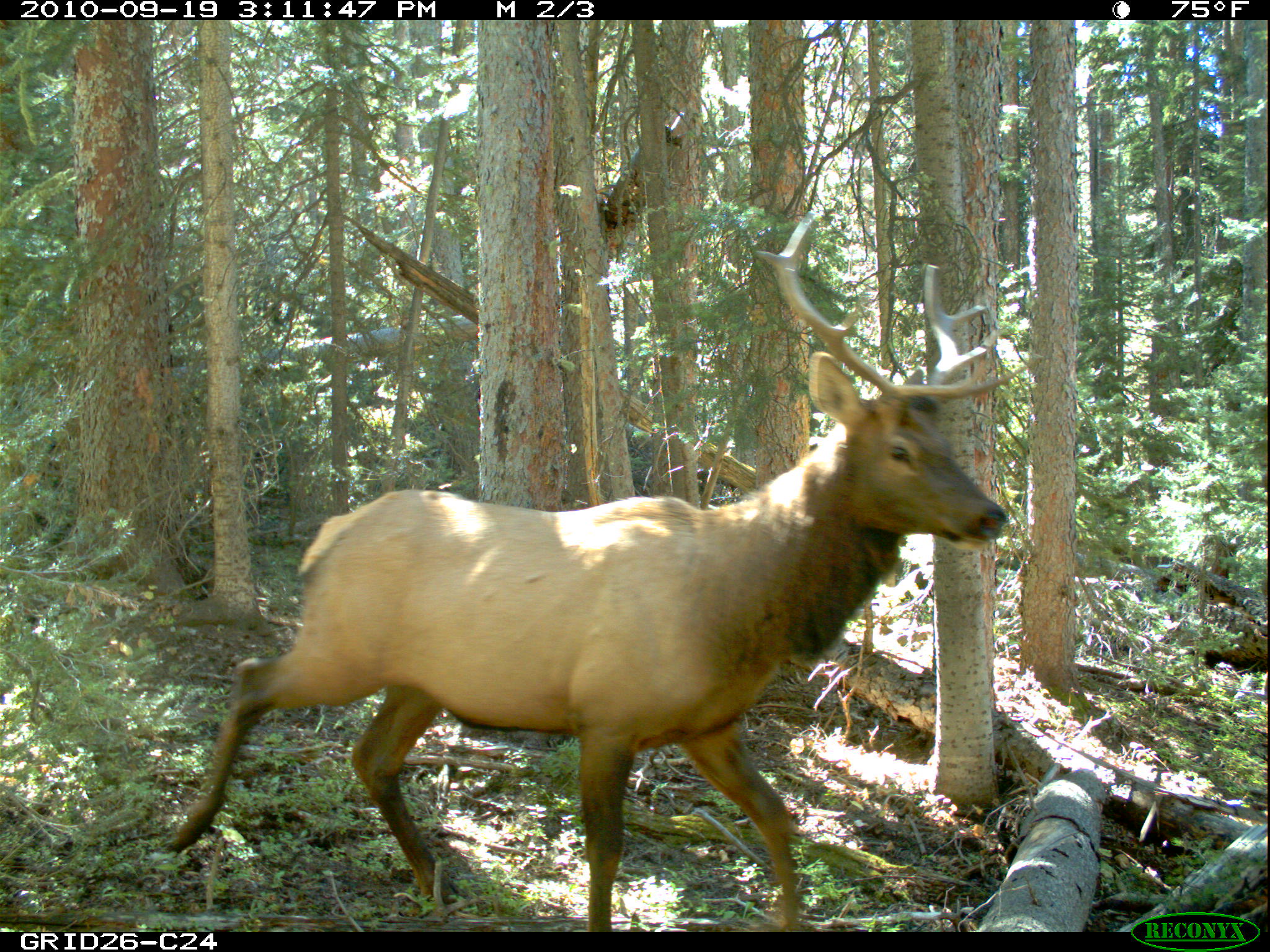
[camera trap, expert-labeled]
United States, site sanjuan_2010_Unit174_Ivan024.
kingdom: Animalia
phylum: Chordata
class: Mammalia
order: Artiodactyla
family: Cervidae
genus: Cervus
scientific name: Cervus elaphus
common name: red deer